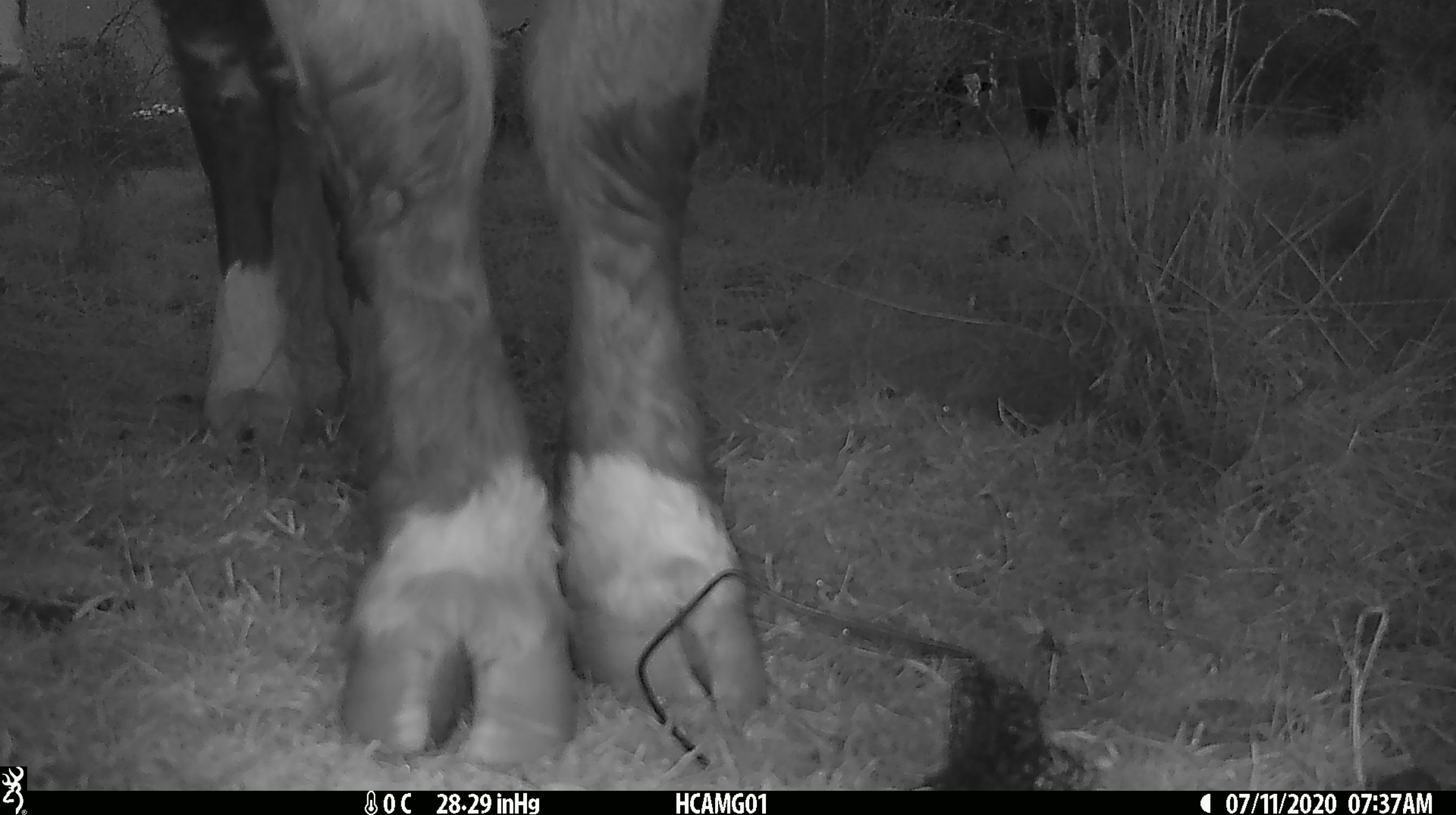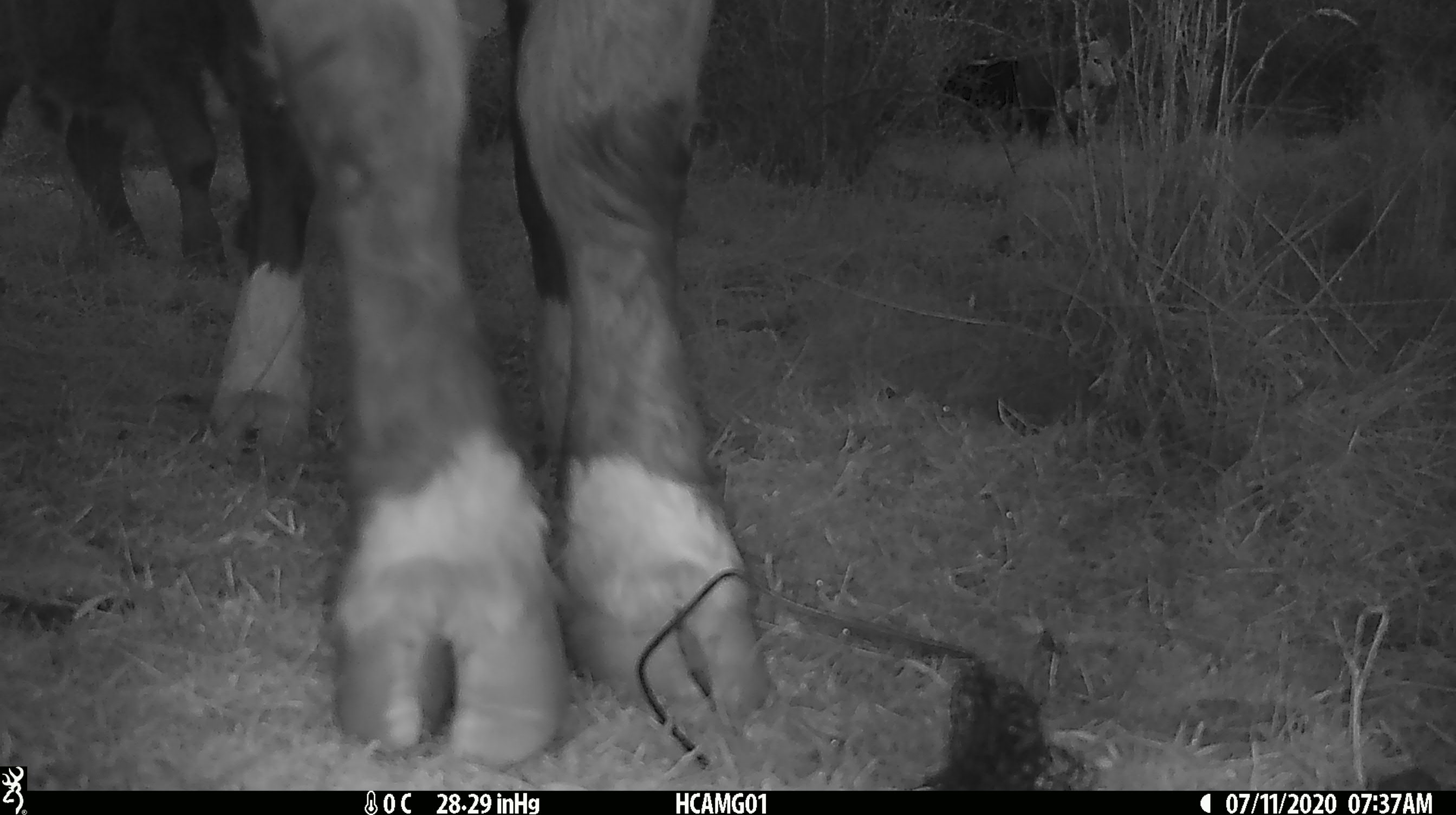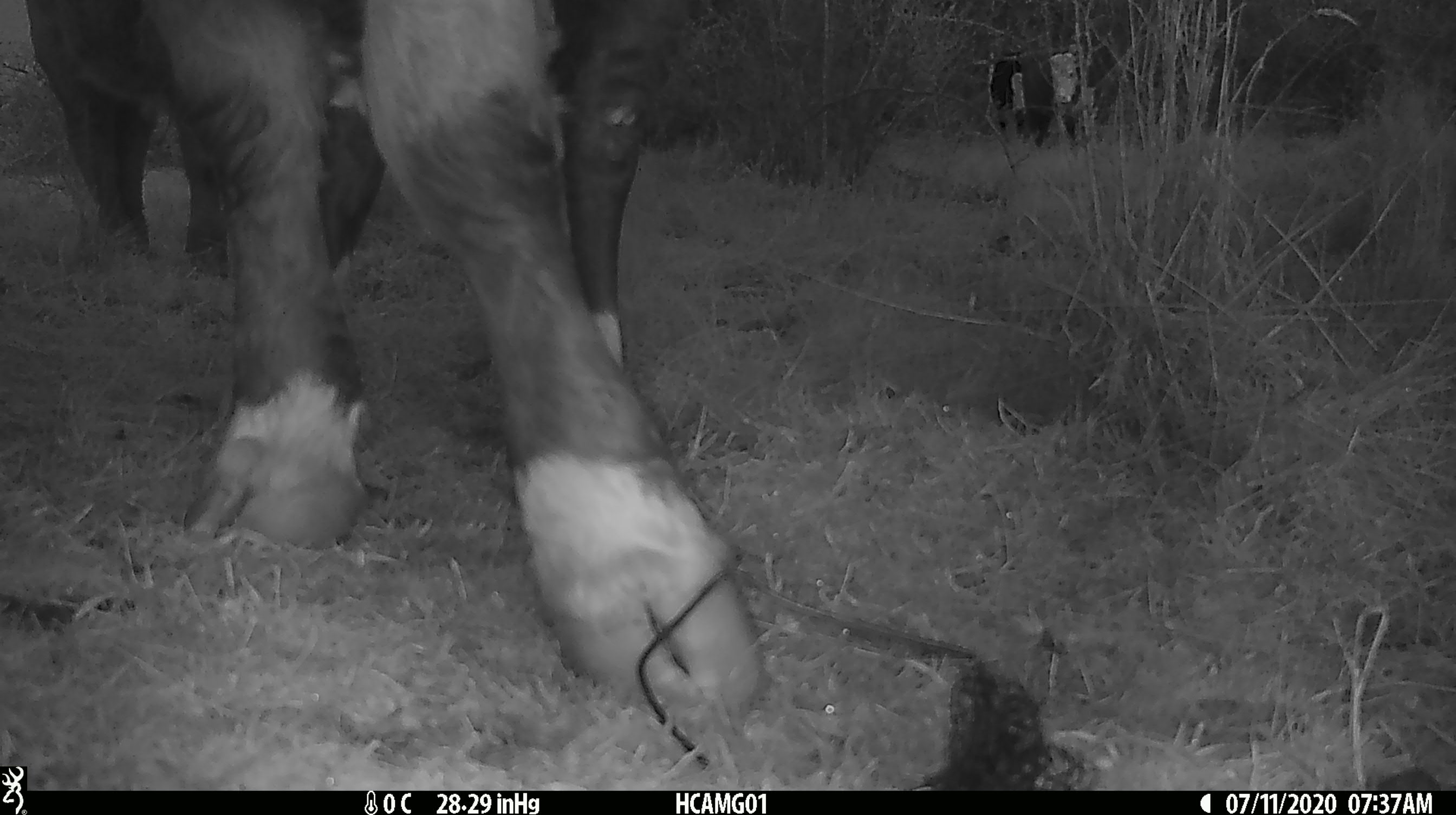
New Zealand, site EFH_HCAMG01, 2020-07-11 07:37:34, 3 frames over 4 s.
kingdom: Animalia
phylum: Chordata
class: Mammalia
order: Artiodactyla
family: Bovidae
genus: Bos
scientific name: Bos taurus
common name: domestic cow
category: cow